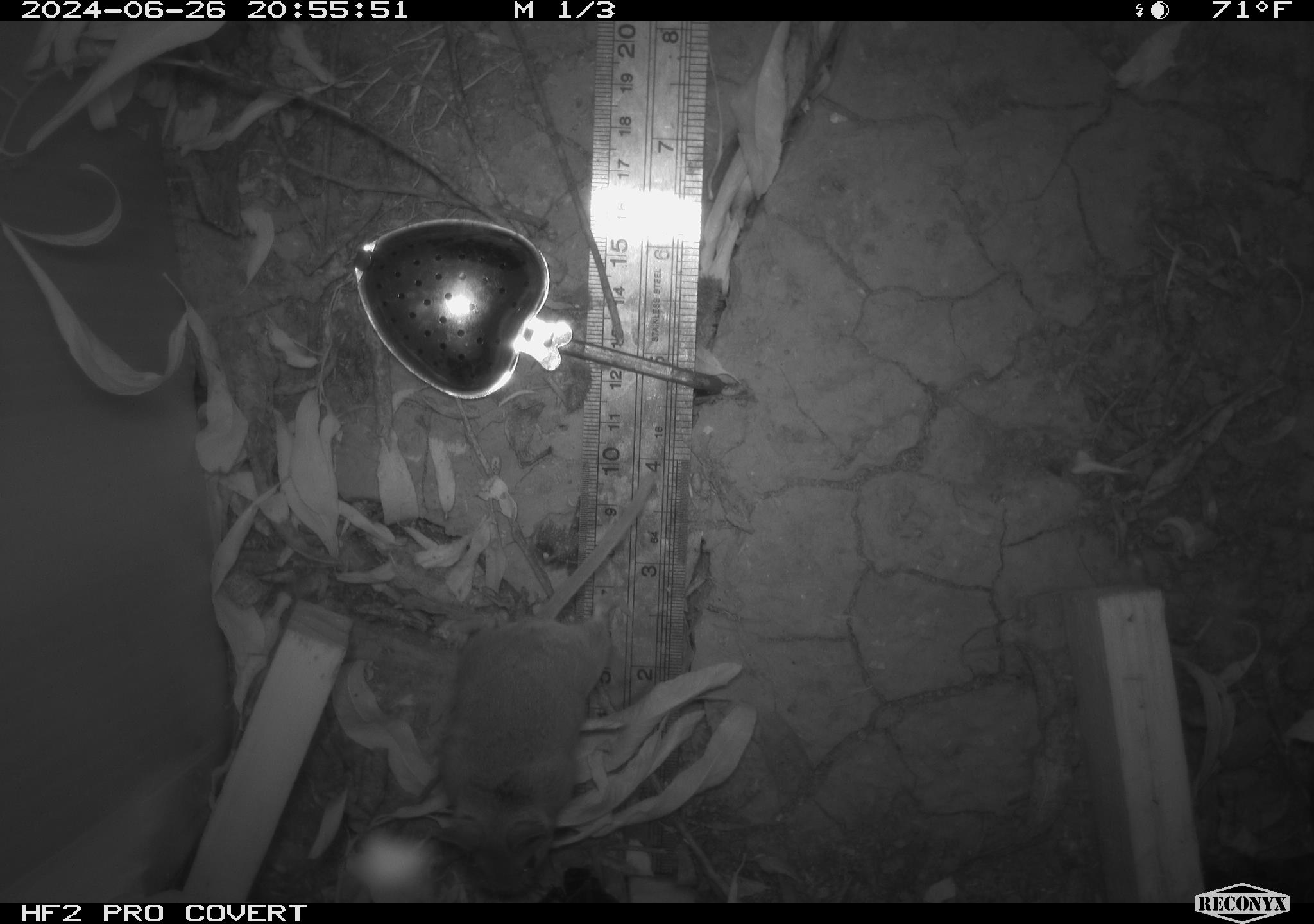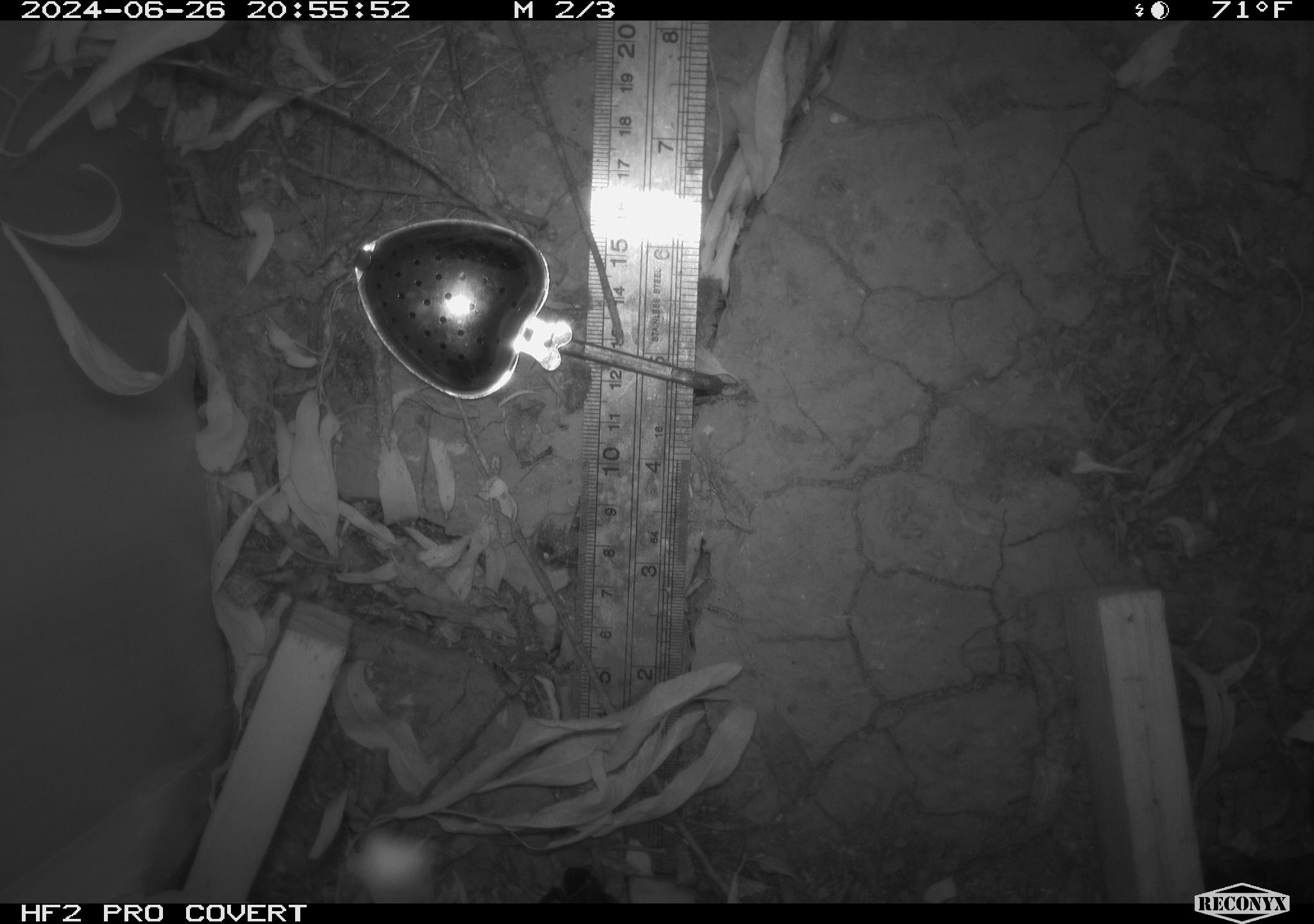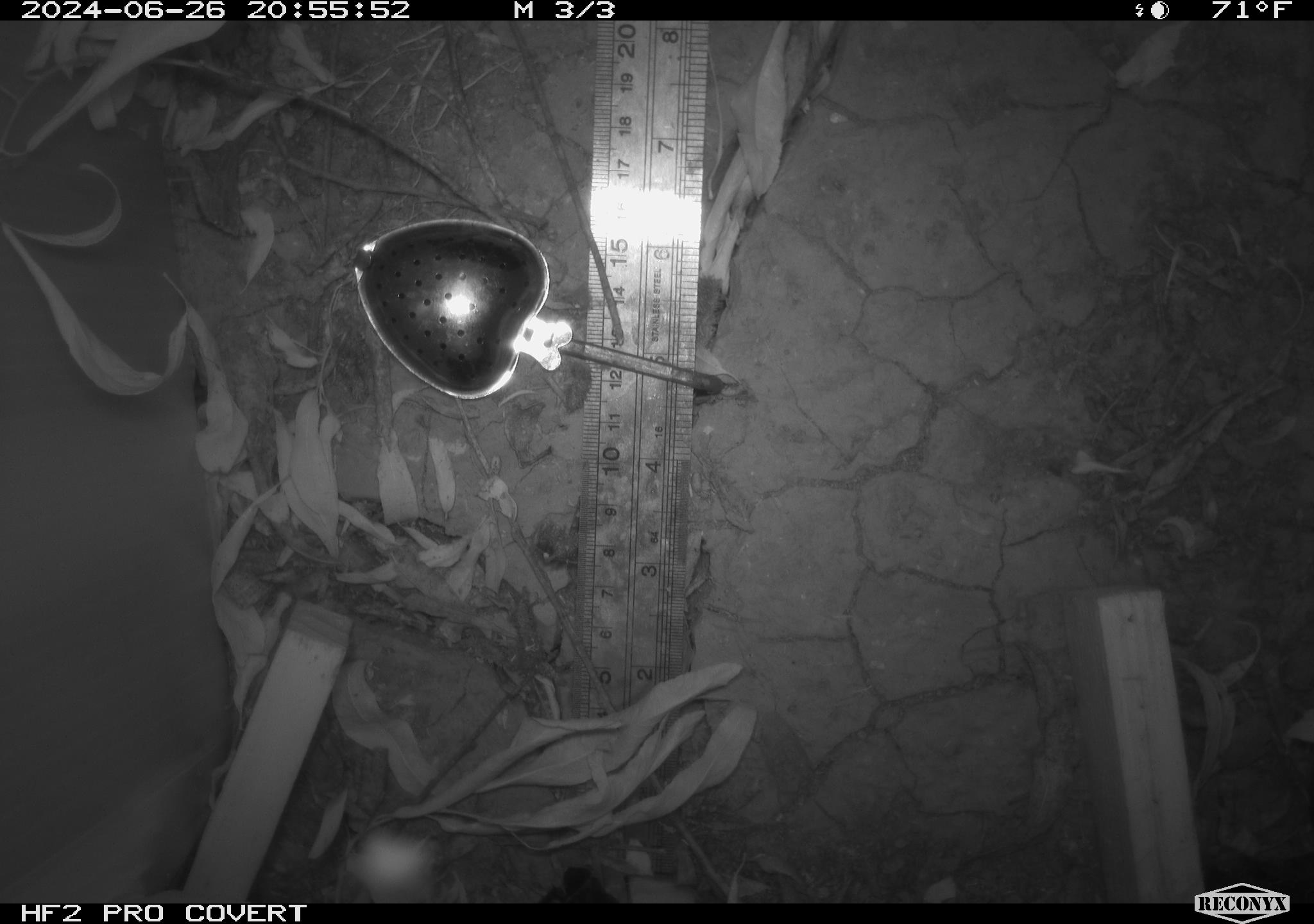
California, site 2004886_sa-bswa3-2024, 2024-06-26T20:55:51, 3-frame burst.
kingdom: Animalia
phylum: Chordata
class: Mammalia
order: Rodentia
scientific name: Rodentia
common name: mouse species